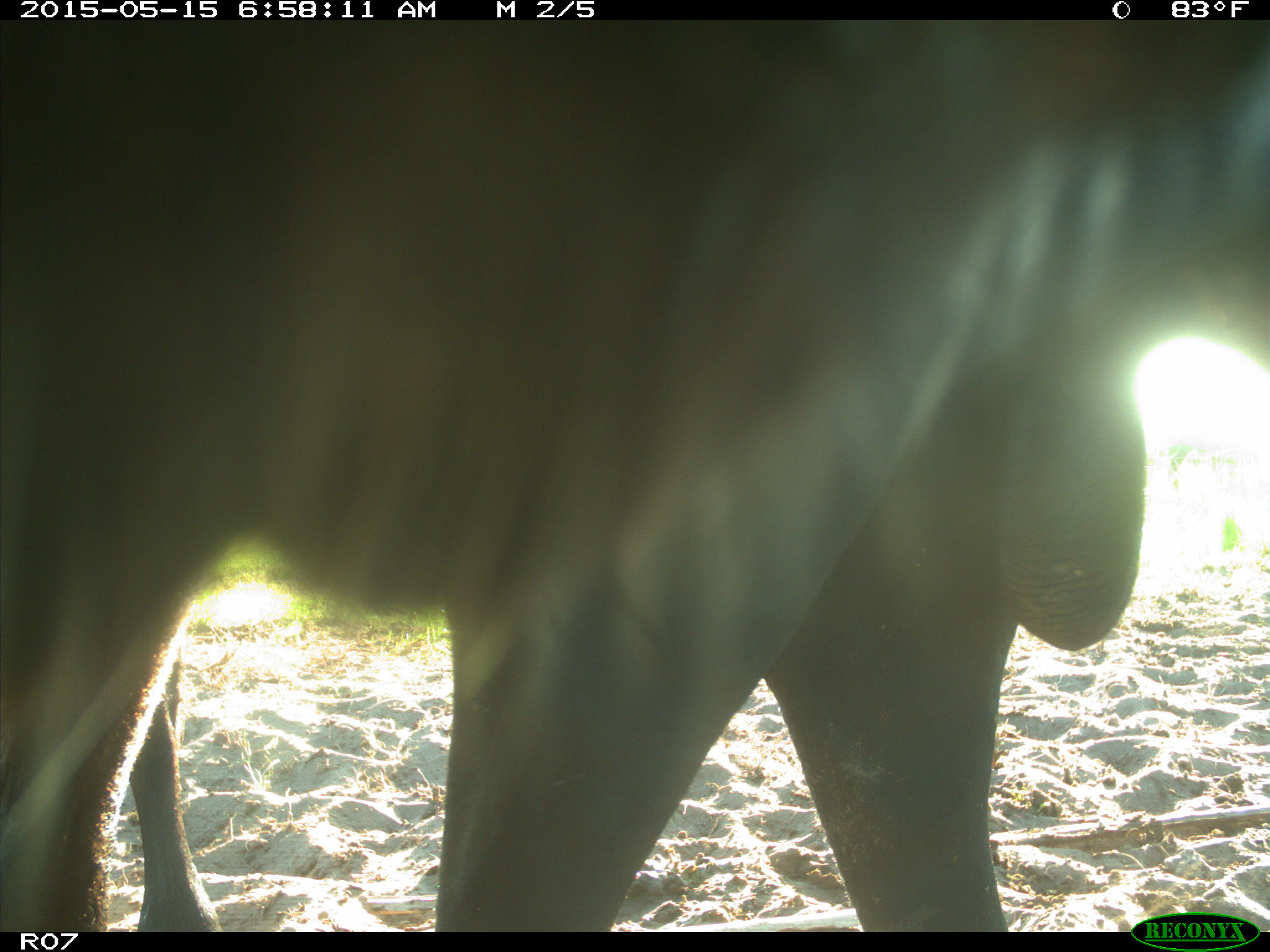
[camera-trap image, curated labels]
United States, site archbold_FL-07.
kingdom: Animalia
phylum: Chordata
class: Mammalia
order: Artiodactyla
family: Bovidae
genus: Bos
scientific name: Bos taurus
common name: domestic cow